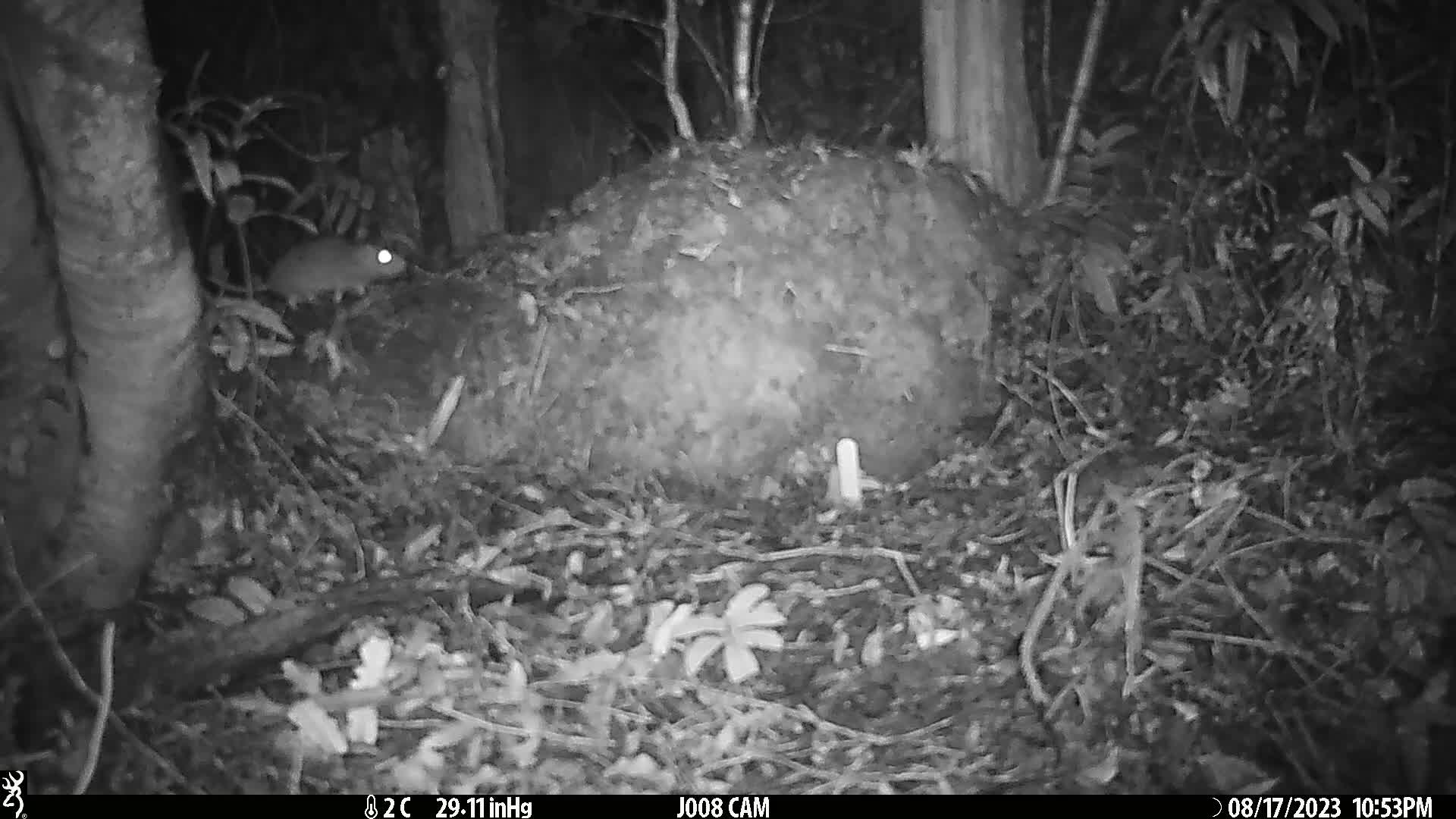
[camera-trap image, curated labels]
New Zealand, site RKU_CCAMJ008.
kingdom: Animalia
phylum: Chordata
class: Mammalia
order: Rodentia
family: Muridae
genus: Rattus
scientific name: Rattus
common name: rat